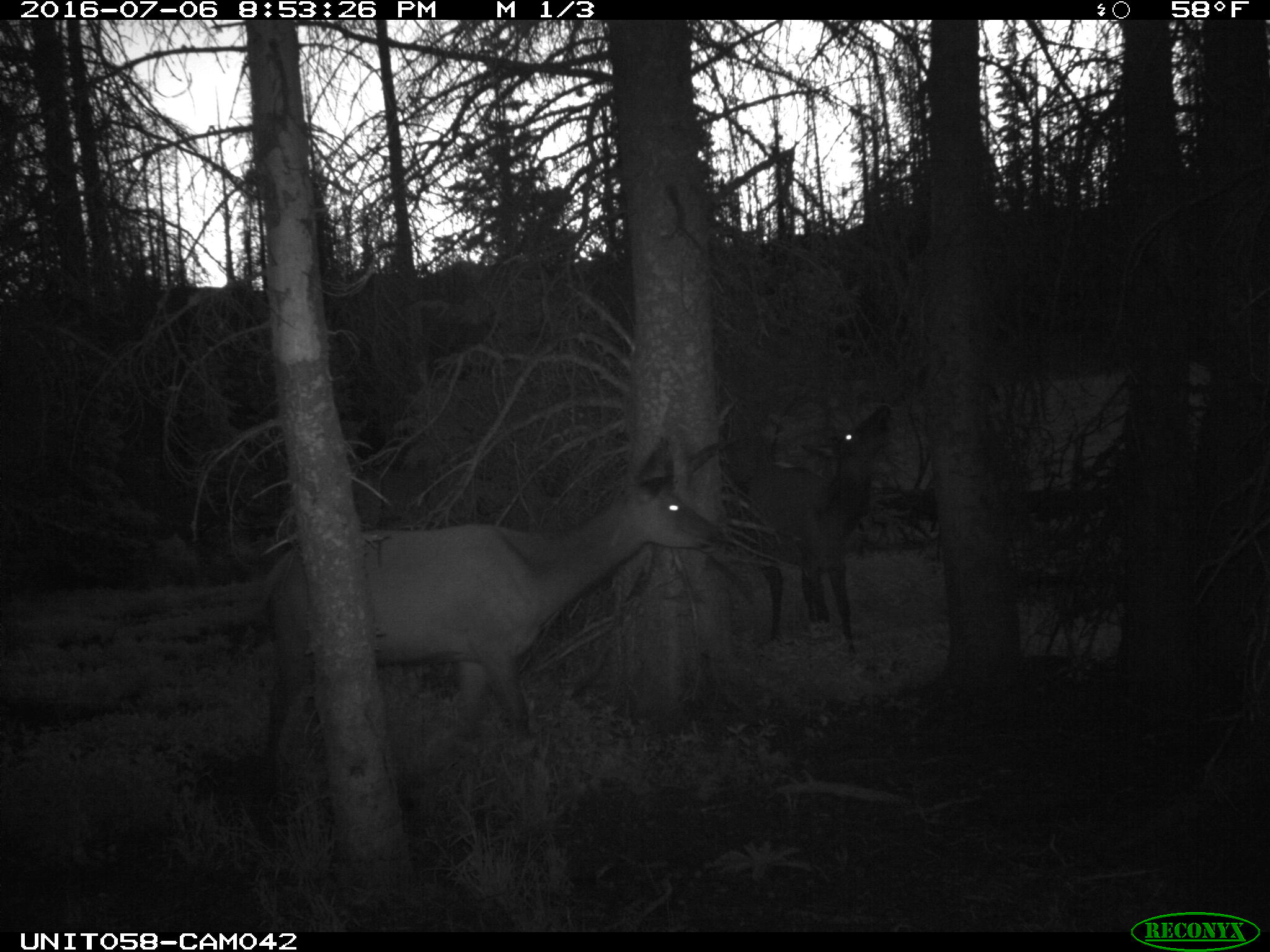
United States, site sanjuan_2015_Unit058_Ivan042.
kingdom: Animalia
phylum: Chordata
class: Mammalia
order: Artiodactyla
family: Cervidae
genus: Cervus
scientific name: Cervus elaphus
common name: red deer